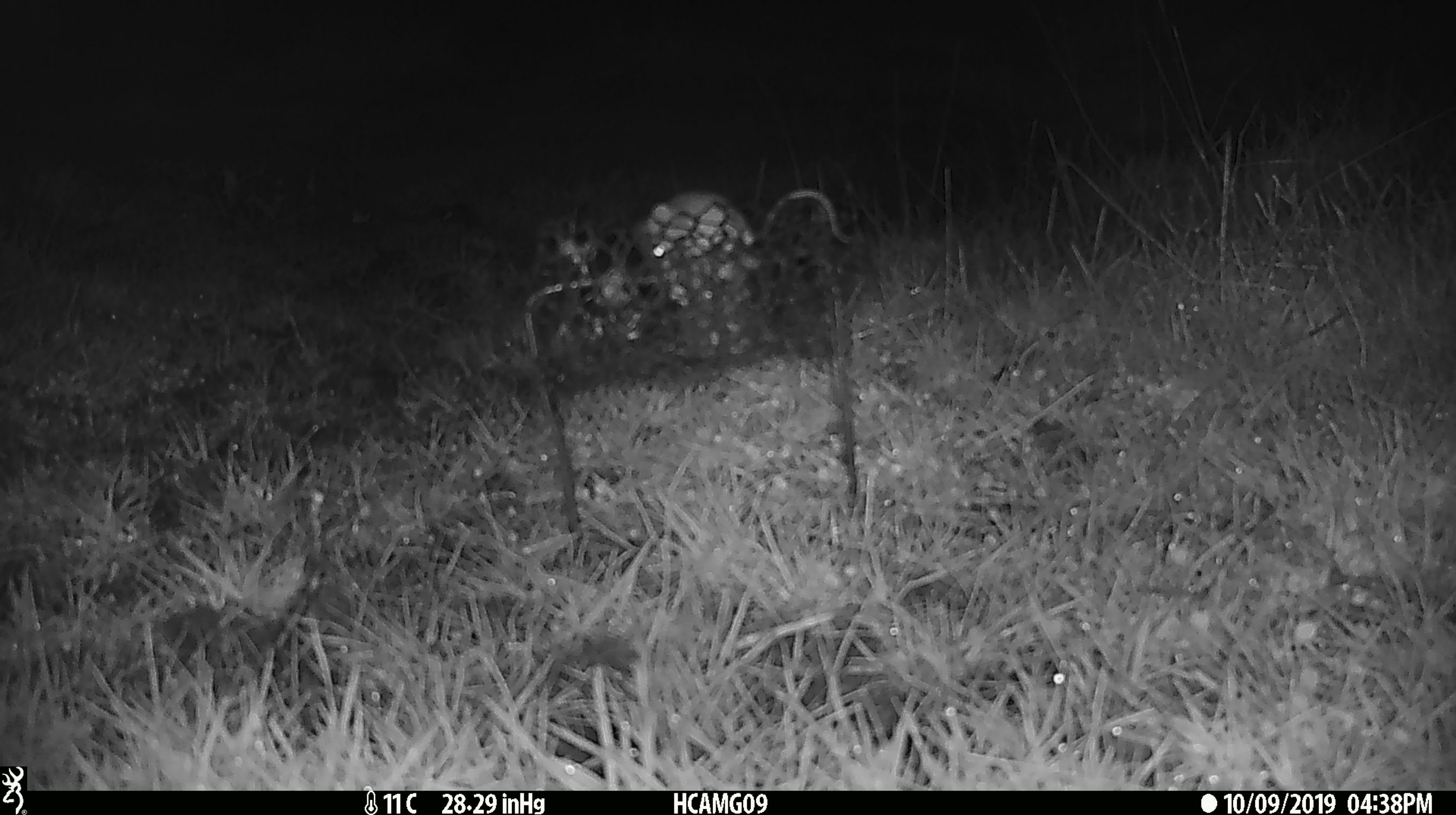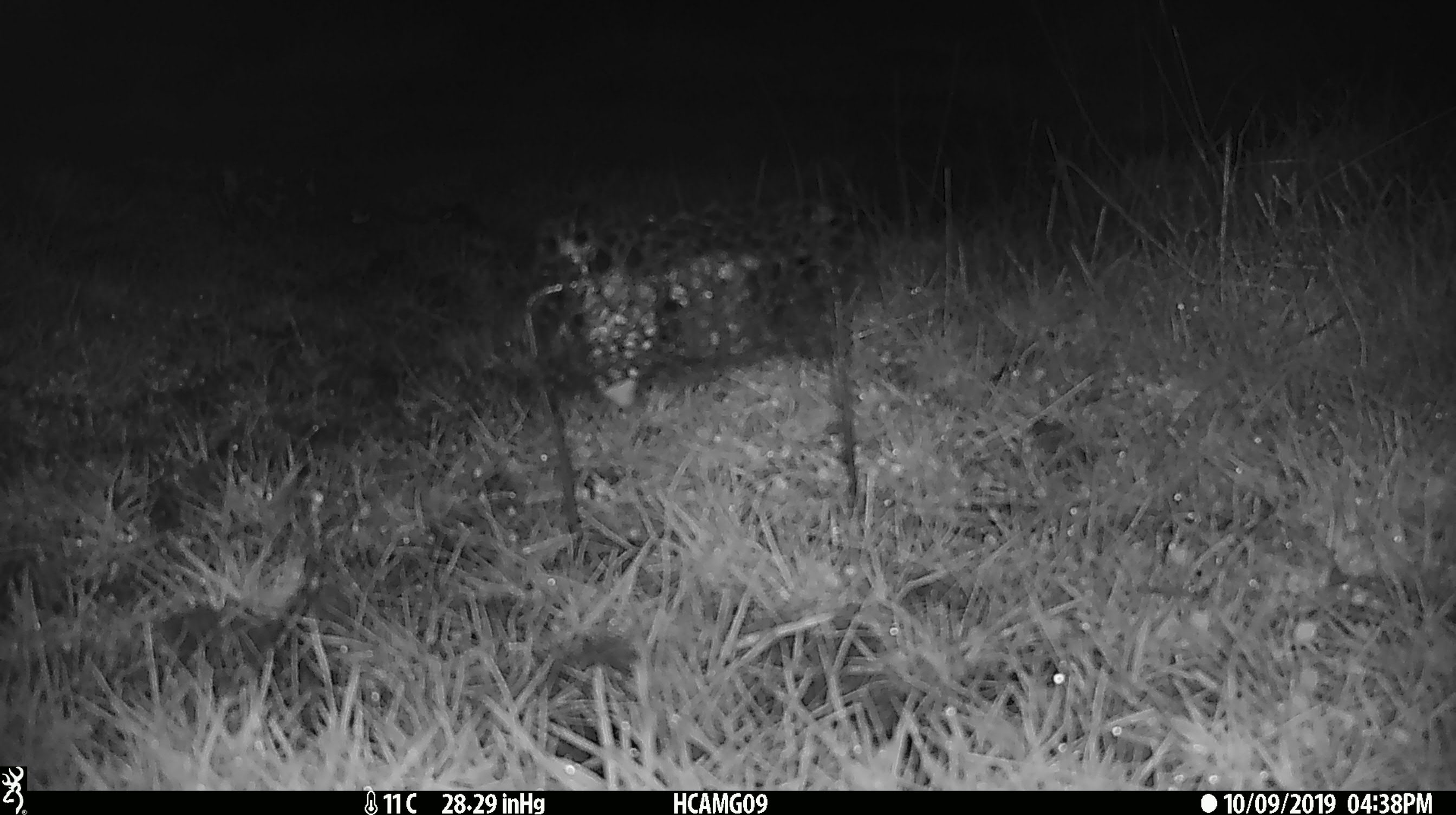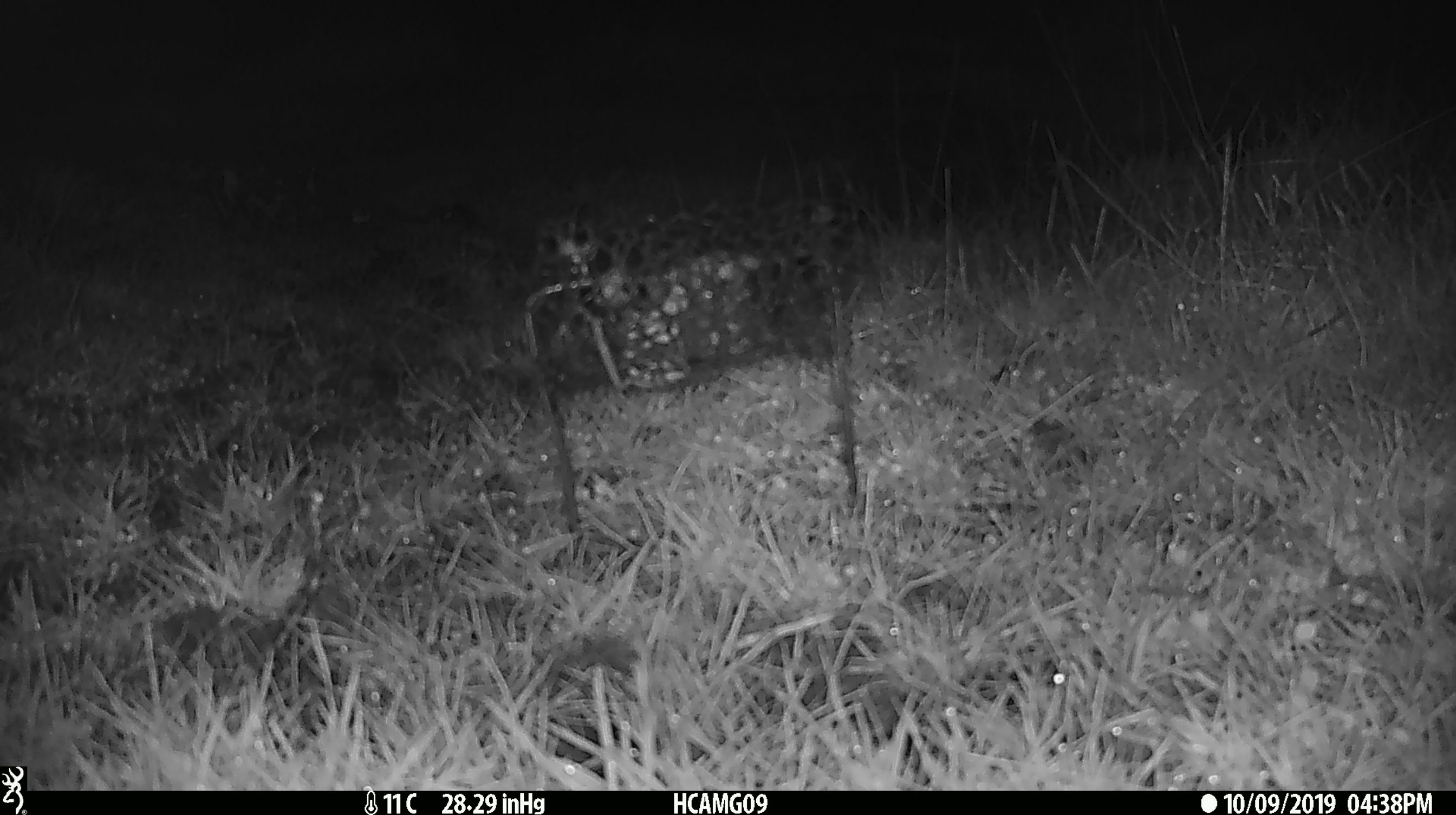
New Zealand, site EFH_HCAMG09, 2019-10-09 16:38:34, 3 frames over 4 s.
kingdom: Animalia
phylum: Chordata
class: Mammalia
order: Rodentia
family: Muridae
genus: Mus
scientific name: Mus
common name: mouse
Mouse (Mus).